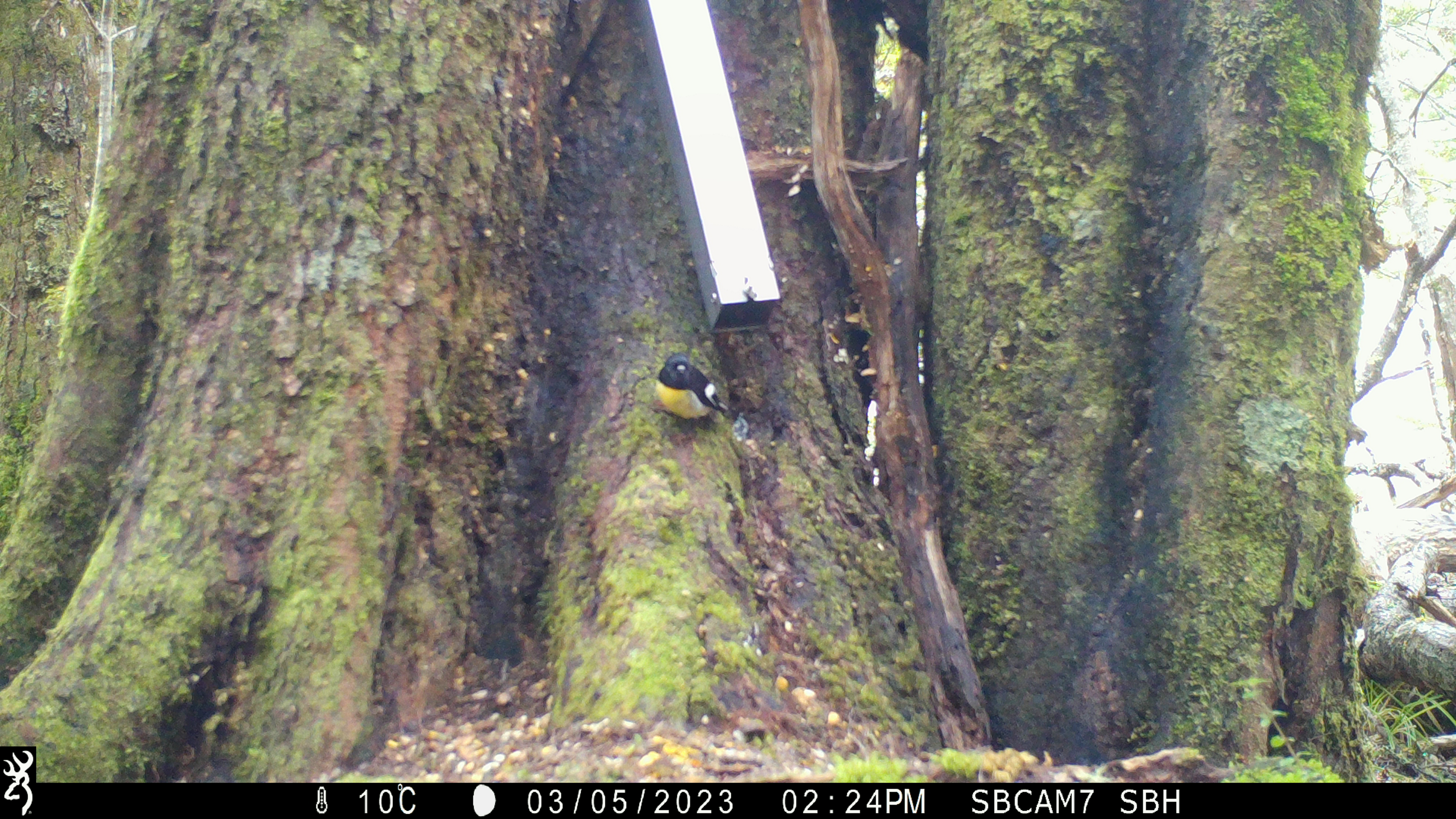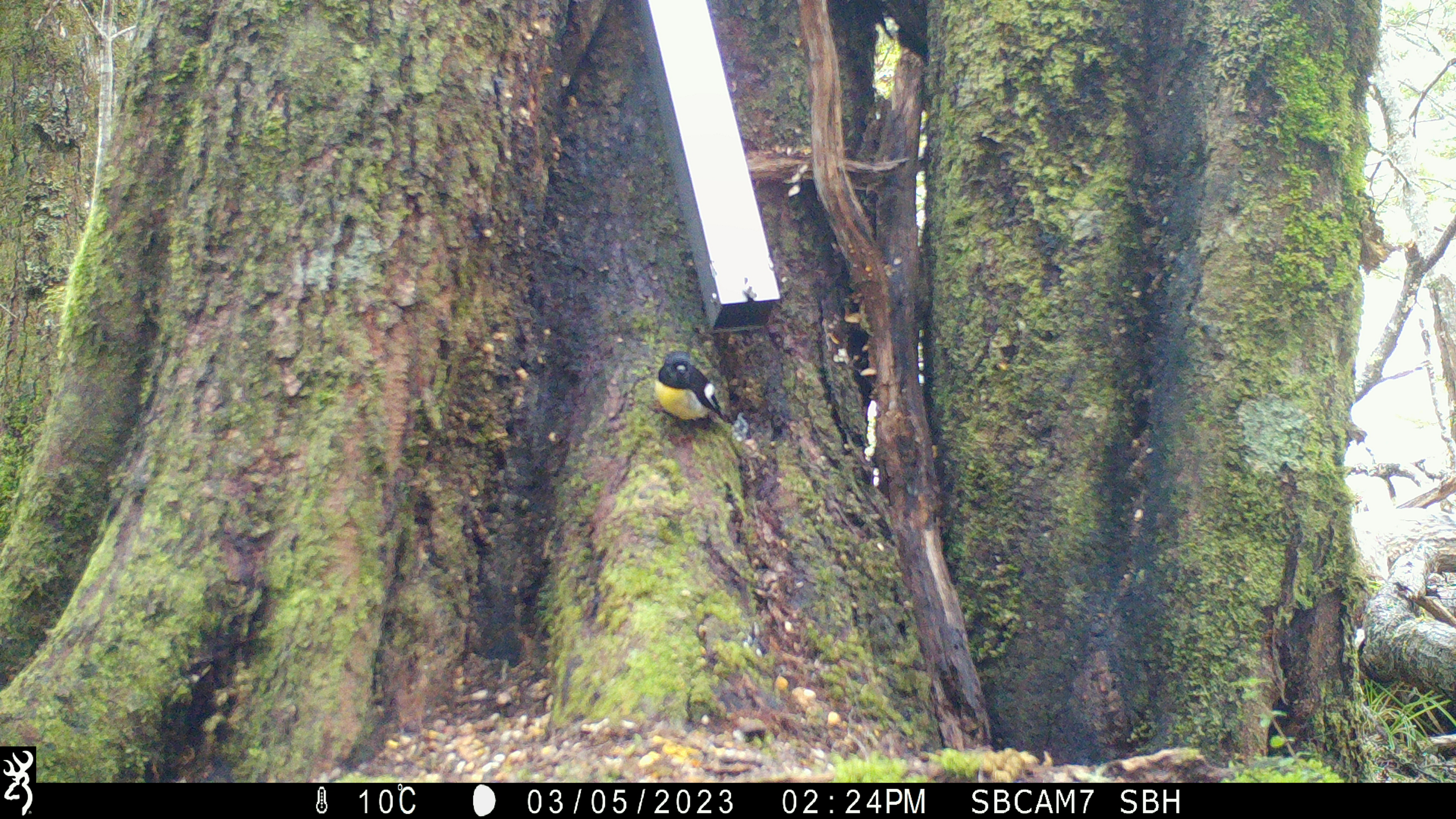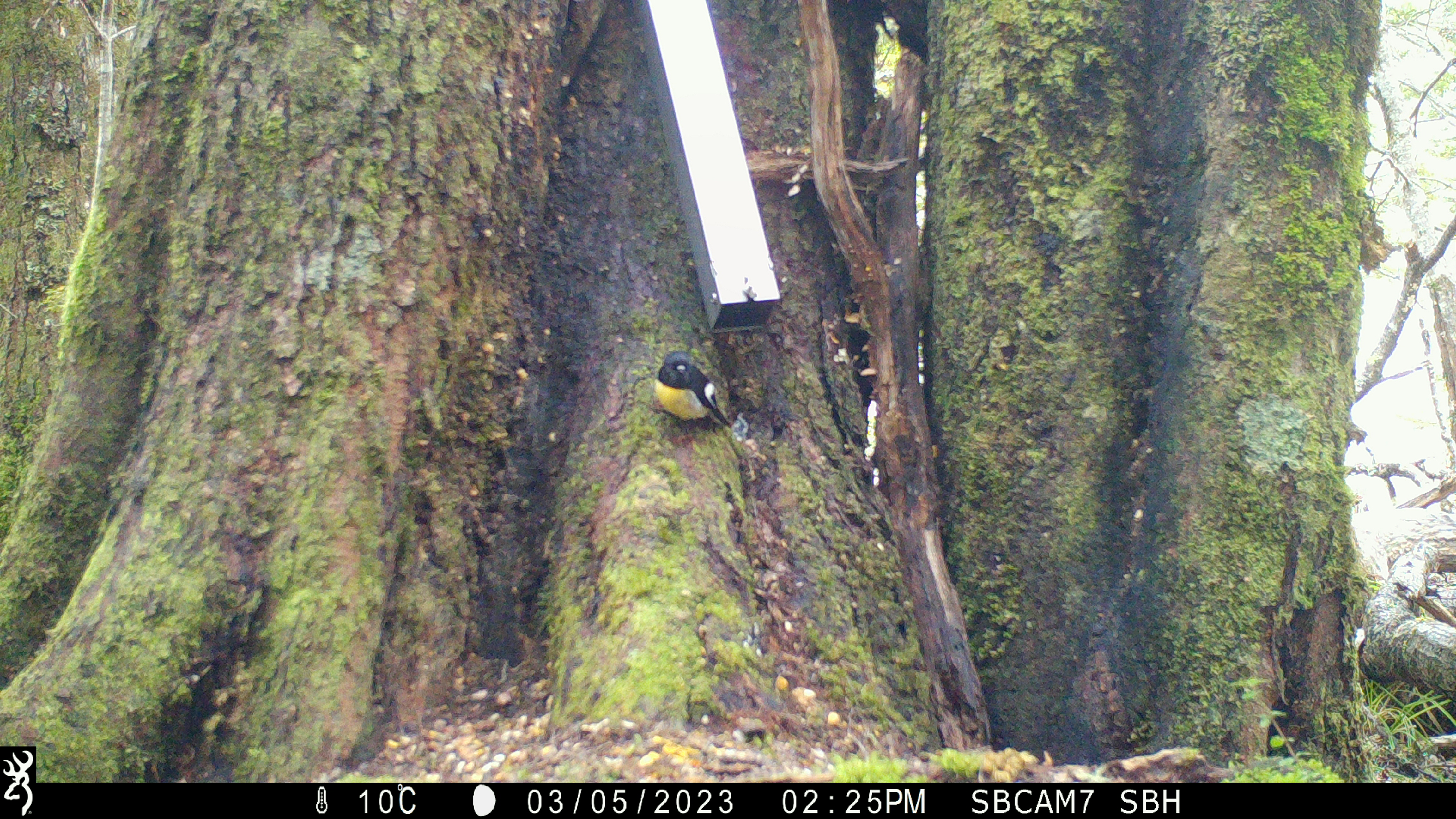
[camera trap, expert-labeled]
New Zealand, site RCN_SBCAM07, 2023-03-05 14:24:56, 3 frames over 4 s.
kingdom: Animalia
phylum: Chordata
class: Aves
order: Passeriformes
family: Petroicidae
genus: Petroica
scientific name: Petroica macrocephala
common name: tomtit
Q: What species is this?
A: Tomtit (Petroica macrocephala).